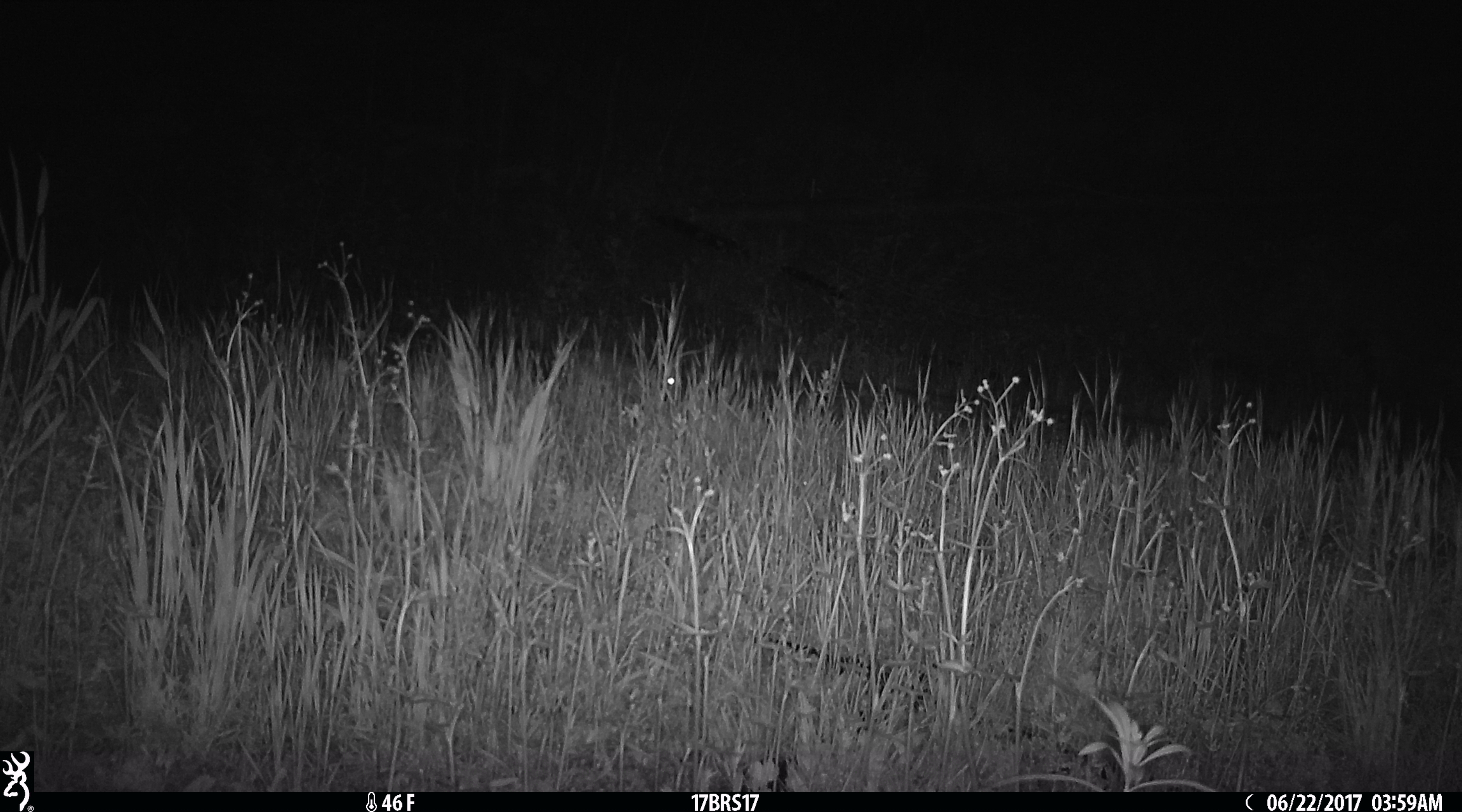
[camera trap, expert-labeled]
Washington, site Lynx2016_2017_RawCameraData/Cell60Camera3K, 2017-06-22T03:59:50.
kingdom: Animalia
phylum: Chordata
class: Mammalia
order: Lagomorpha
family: Leporidae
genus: Lepus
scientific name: Lepus americanus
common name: snowshoe hare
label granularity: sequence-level